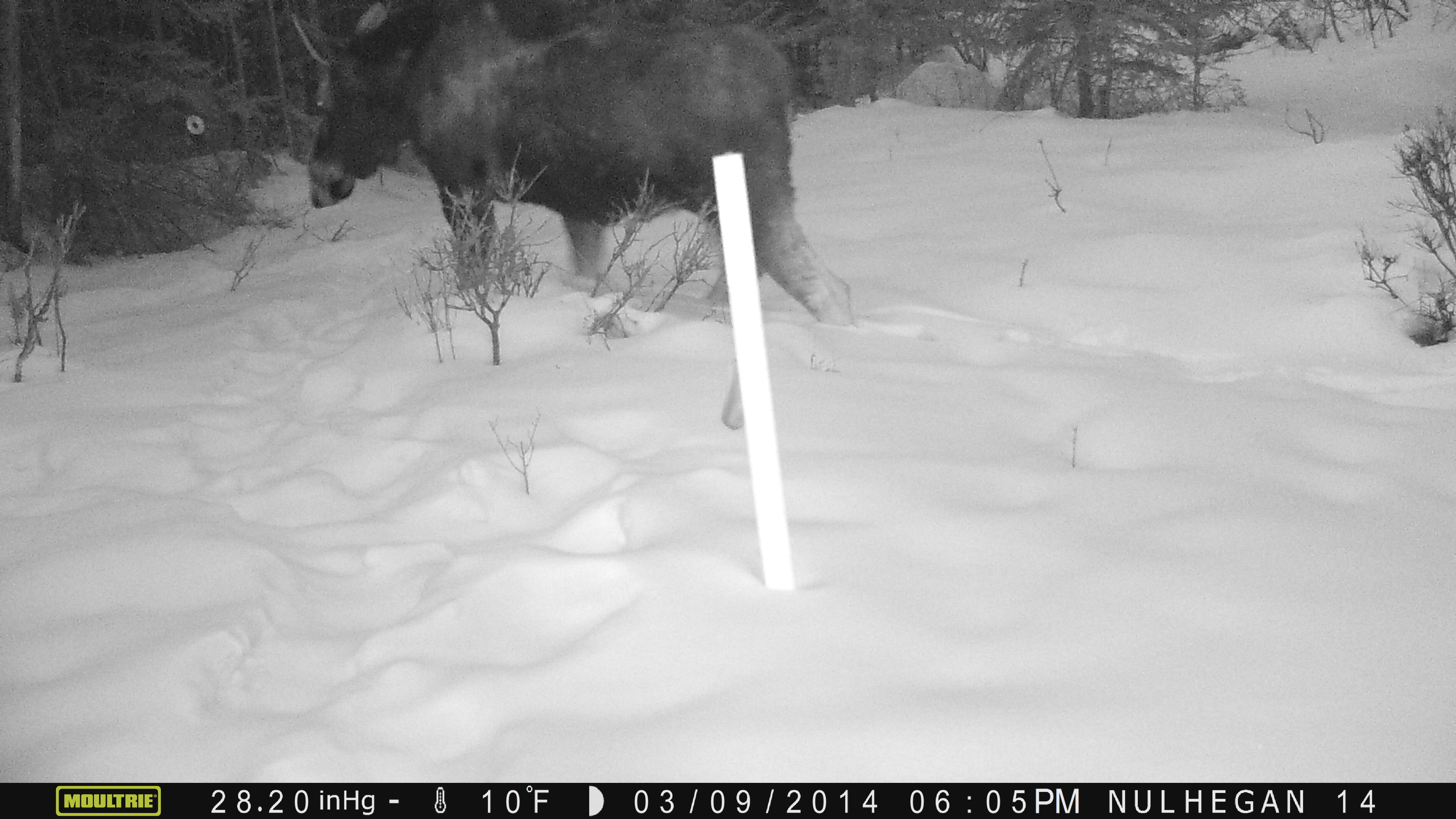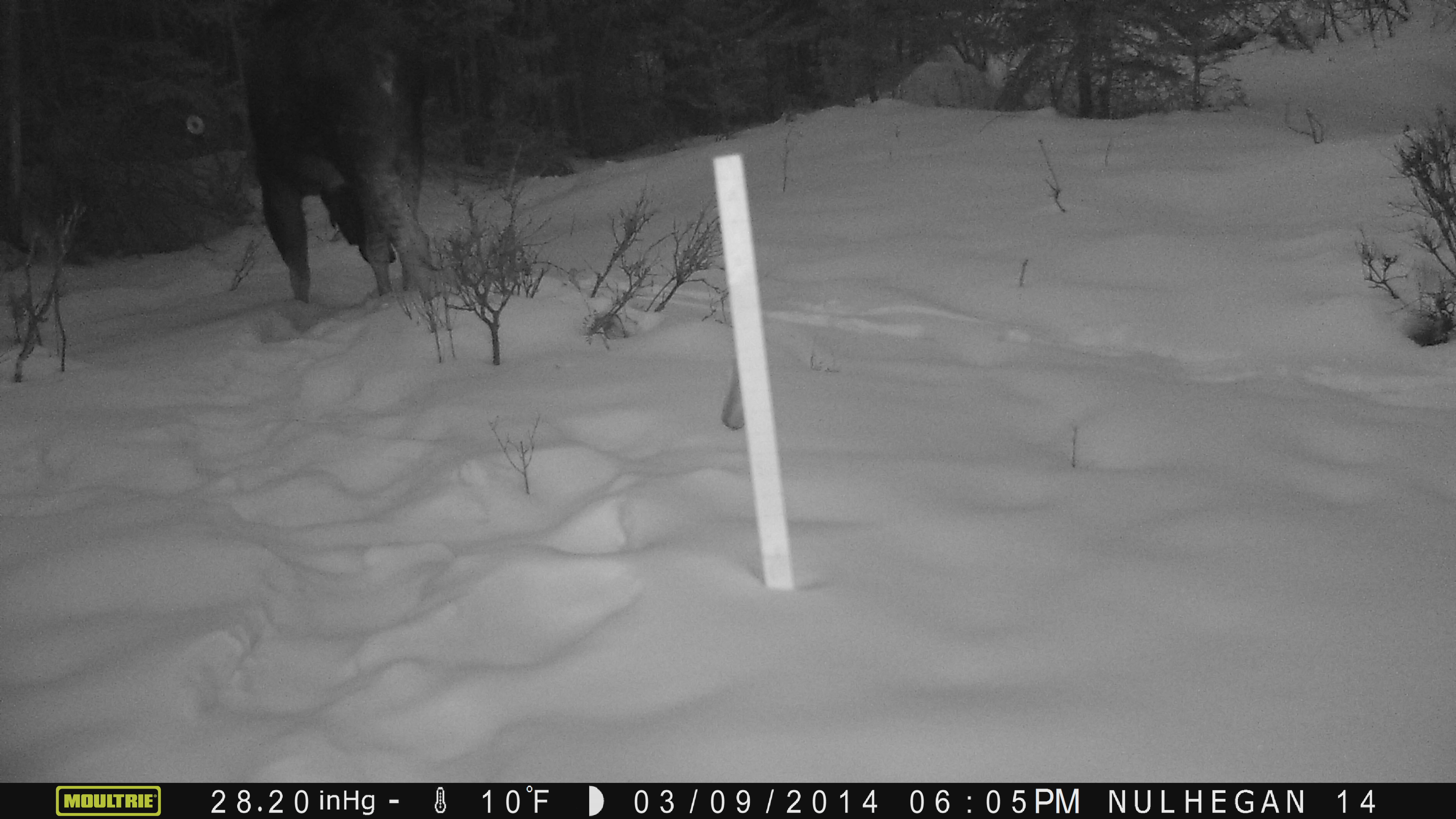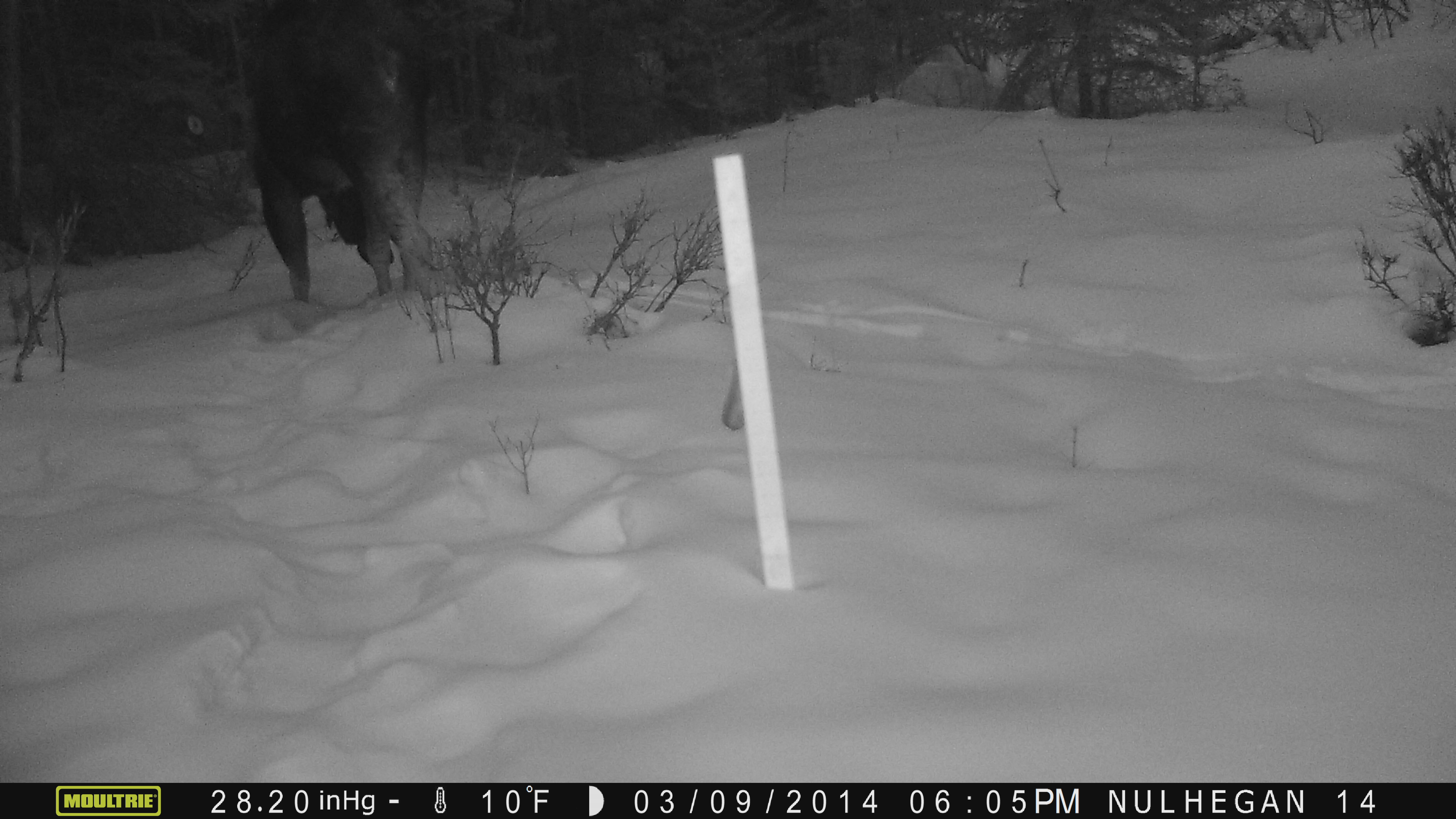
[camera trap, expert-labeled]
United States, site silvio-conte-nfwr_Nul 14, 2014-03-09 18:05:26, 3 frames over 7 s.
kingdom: Animalia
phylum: Chordata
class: Mammalia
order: Artiodactyla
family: Cervidae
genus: Alces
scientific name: Alces alces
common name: moose